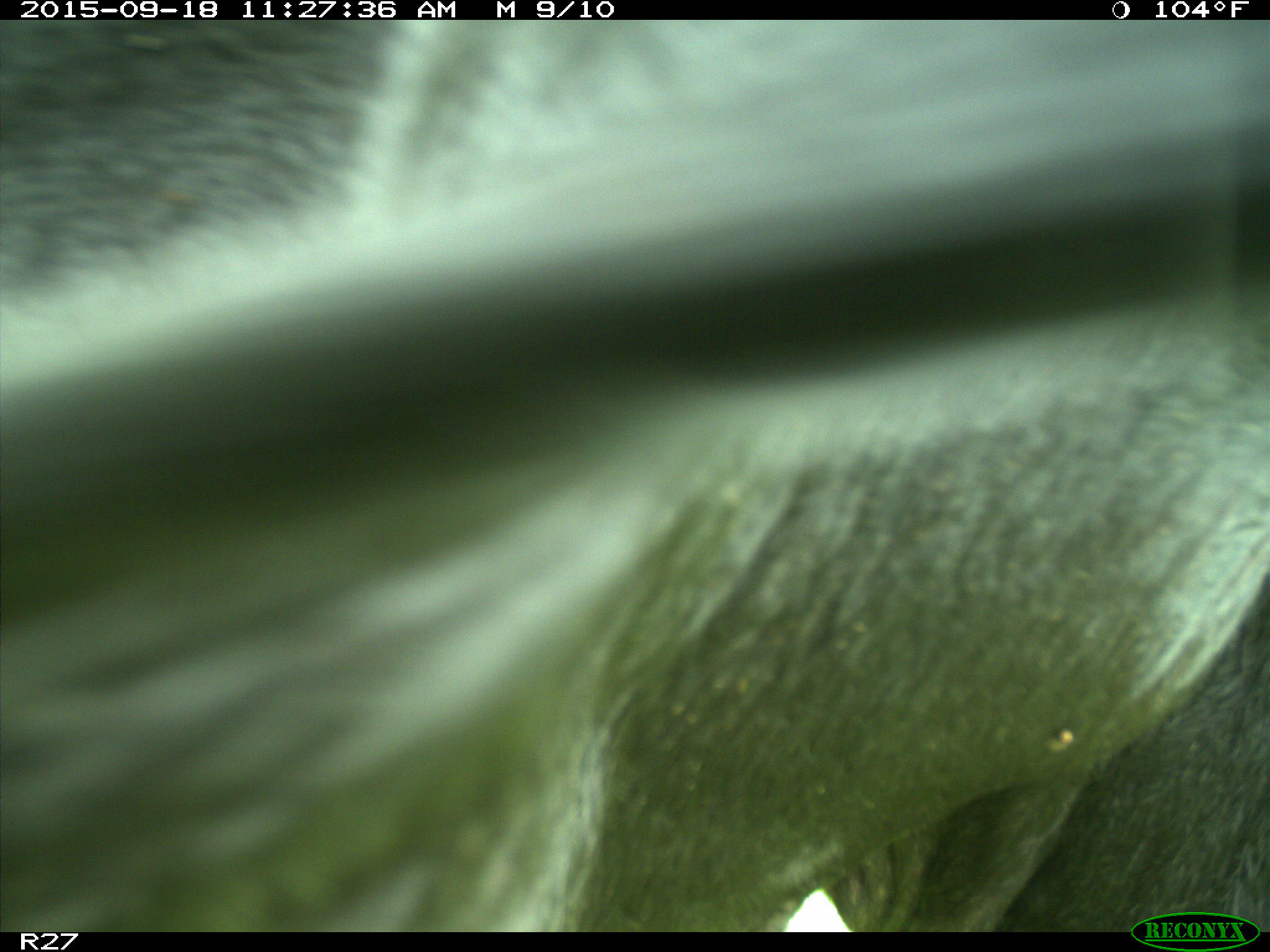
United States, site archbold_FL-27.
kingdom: Animalia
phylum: Chordata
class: Mammalia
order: Artiodactyla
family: Bovidae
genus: Bos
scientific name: Bos taurus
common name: domestic cow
Bos taurus (domestic cow).